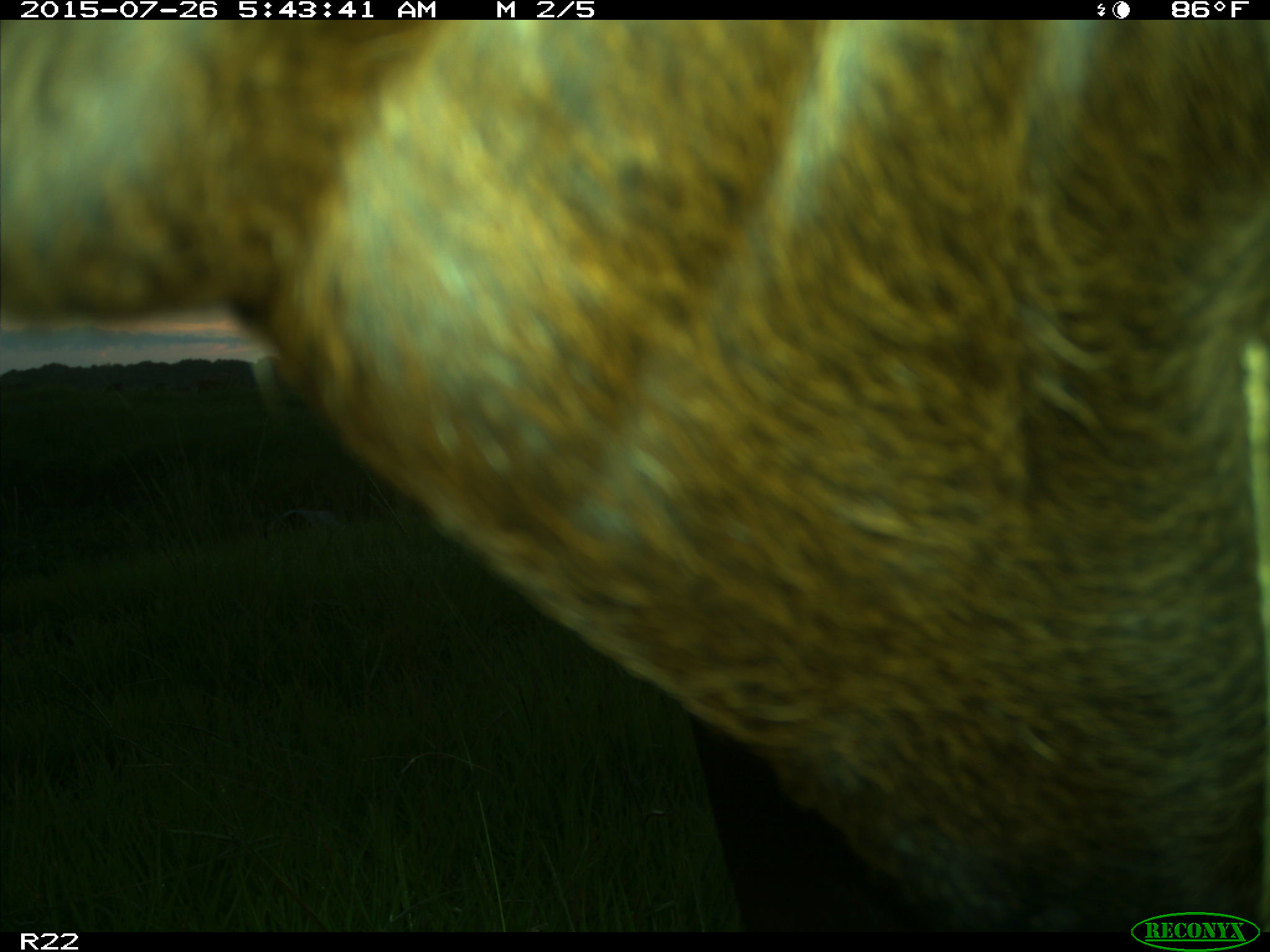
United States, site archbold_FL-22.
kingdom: Animalia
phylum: Chordata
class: Mammalia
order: Artiodactyla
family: Bovidae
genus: Bos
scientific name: Bos taurus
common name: domestic cow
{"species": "Bos taurus (domestic cow)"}